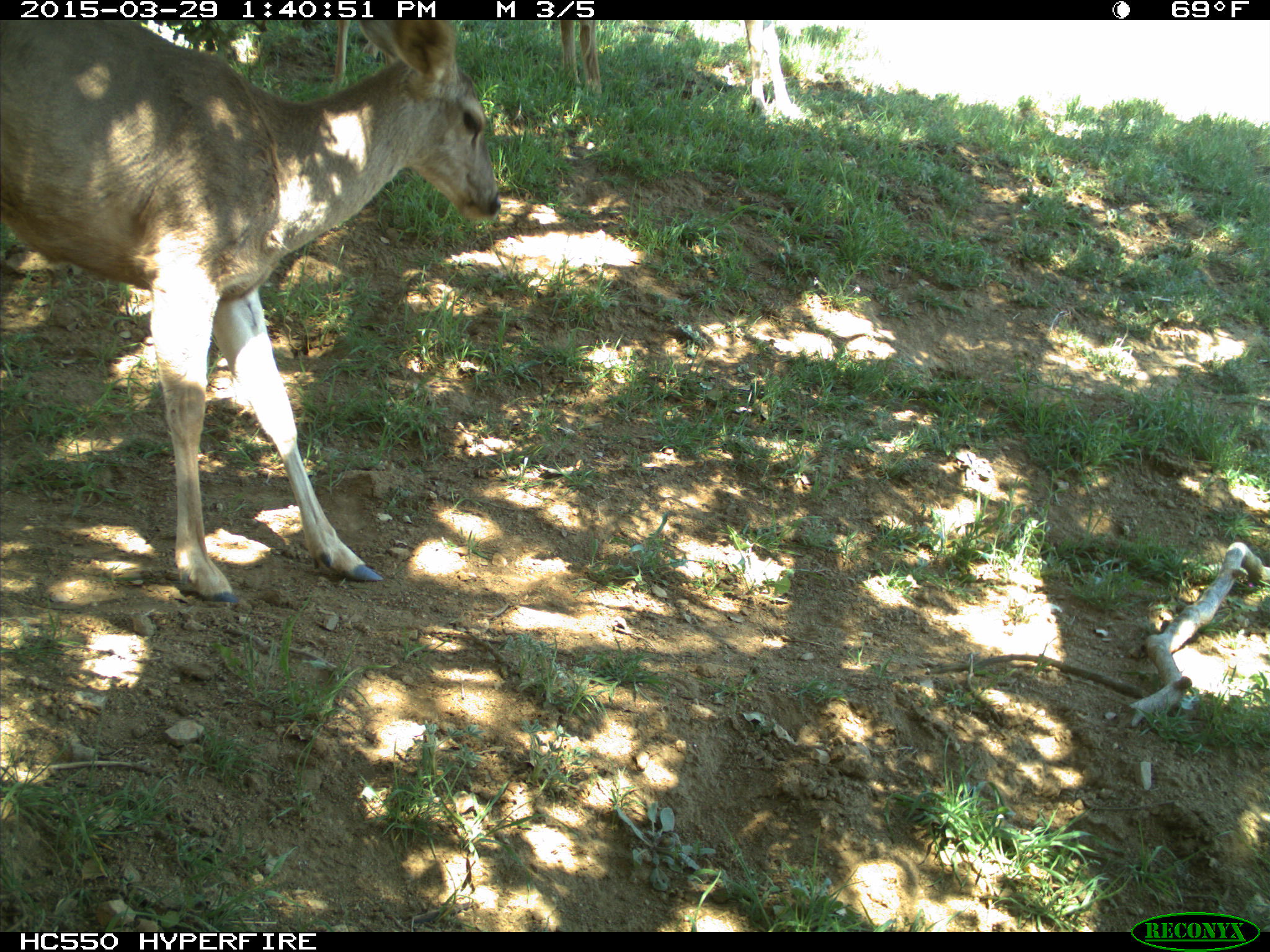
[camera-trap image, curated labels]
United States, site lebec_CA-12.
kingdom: Animalia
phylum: Chordata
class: Mammalia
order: Artiodactyla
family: Cervidae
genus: Odocoileus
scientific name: Odocoileus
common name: deer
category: unidentified deer